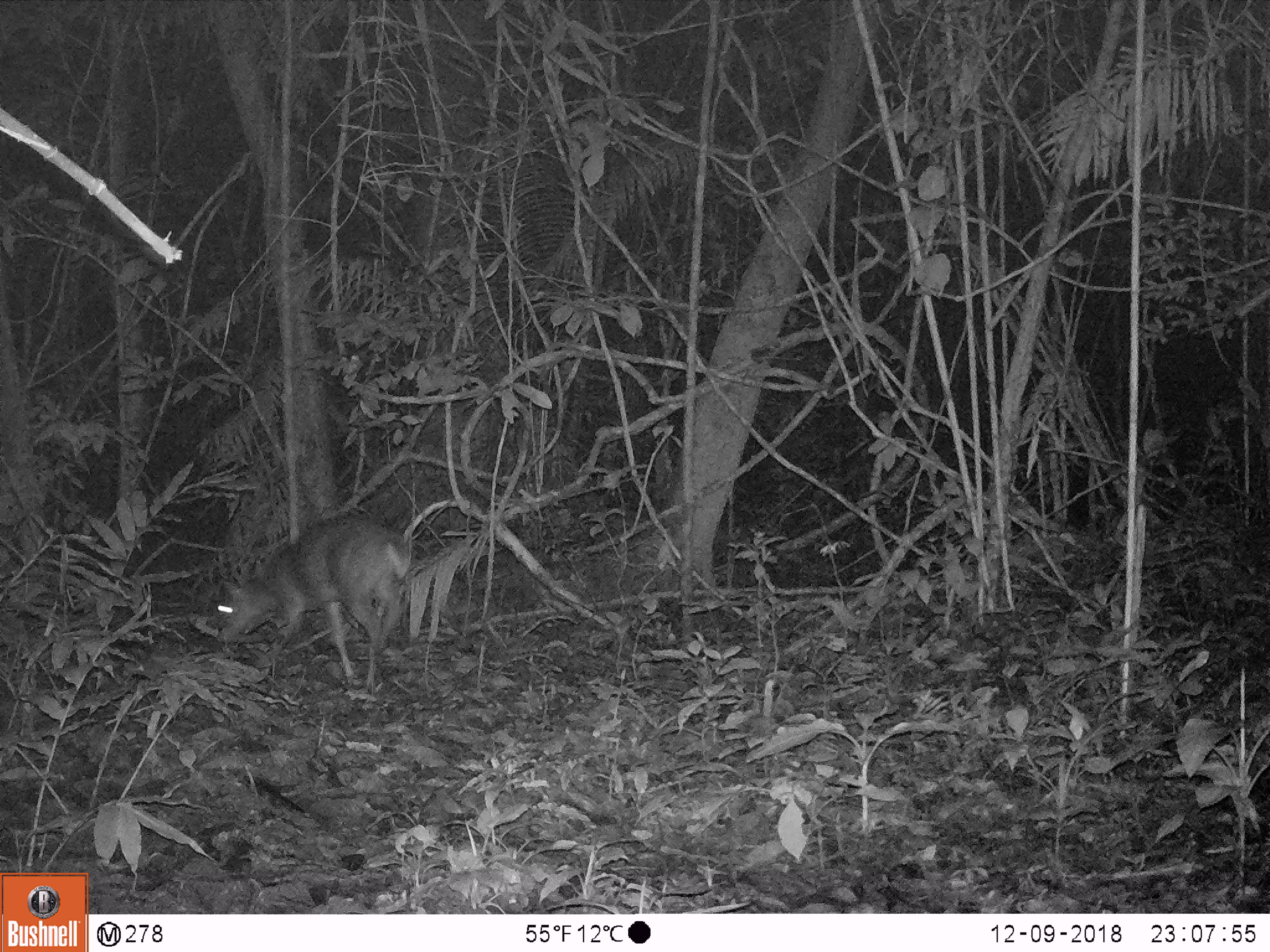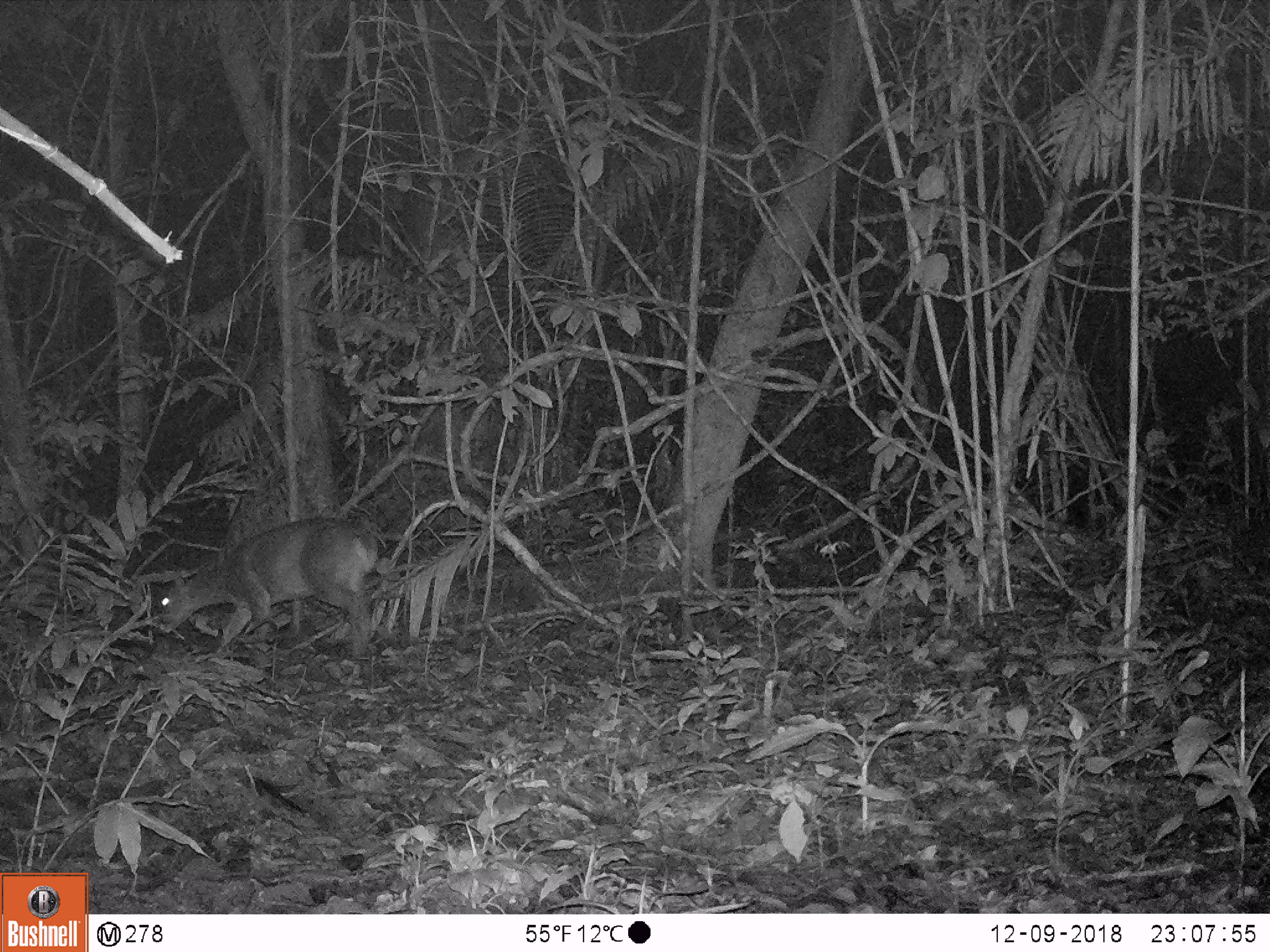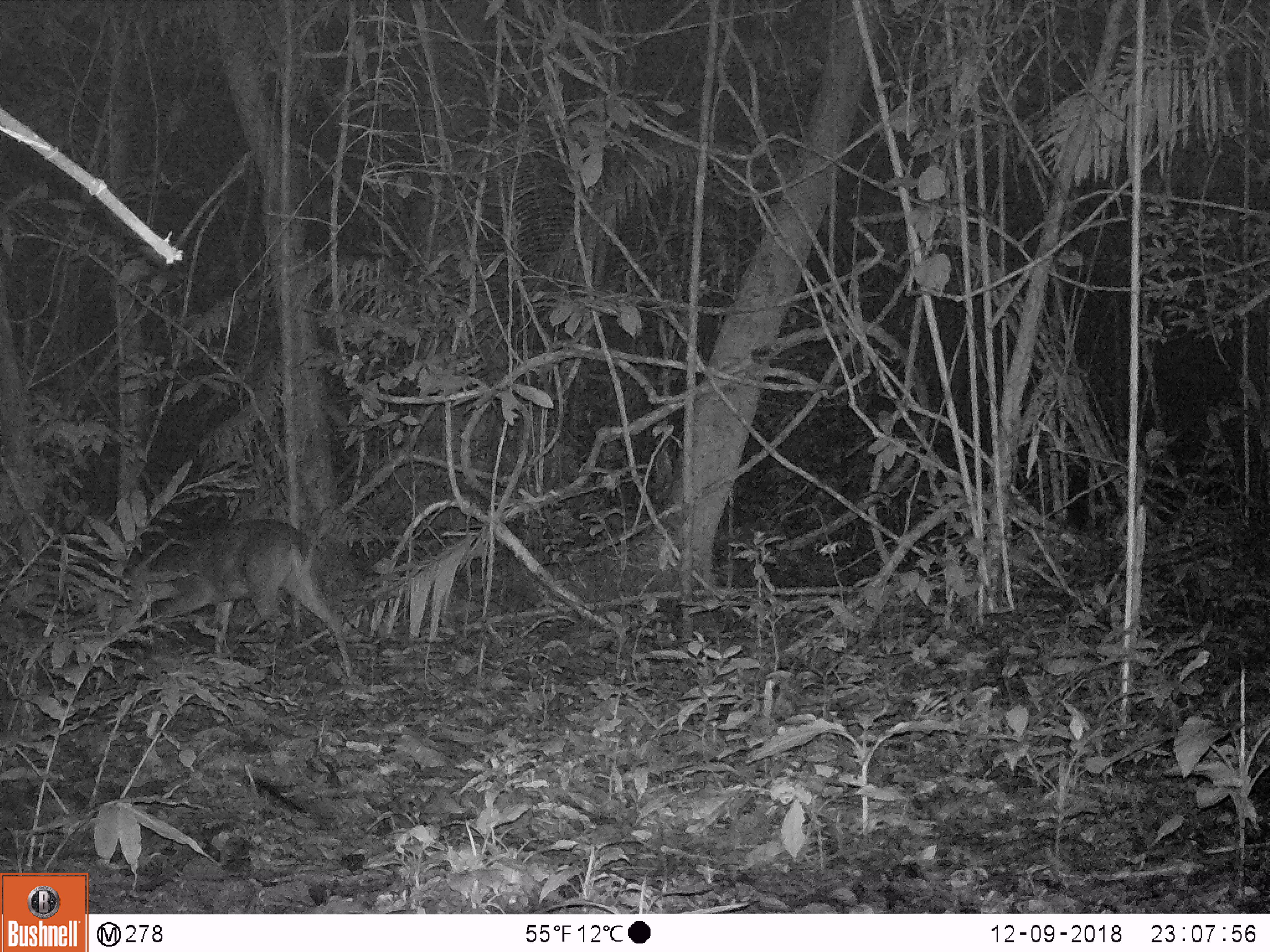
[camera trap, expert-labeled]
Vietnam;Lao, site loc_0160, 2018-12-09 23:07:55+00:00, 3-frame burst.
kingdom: Animalia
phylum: Chordata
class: Mammalia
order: Artiodactyla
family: Cervidae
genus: Muntiacus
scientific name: Muntiacus vuquangensis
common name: large-antlered muntjac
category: large antlered muntjac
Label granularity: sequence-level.